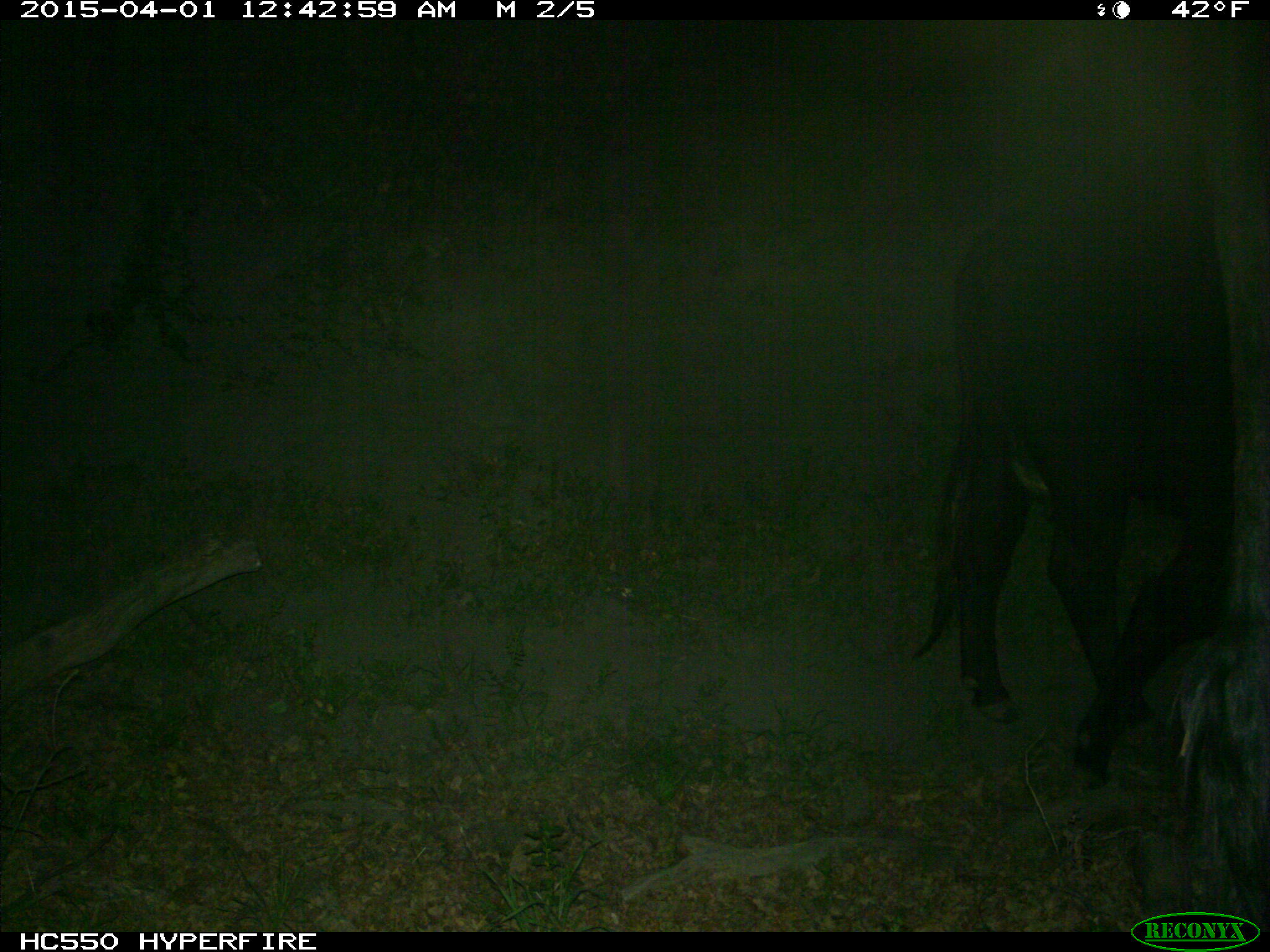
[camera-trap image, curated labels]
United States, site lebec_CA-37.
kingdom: Animalia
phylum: Chordata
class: Mammalia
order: Artiodactyla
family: Bovidae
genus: Bos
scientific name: Bos taurus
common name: domestic cow